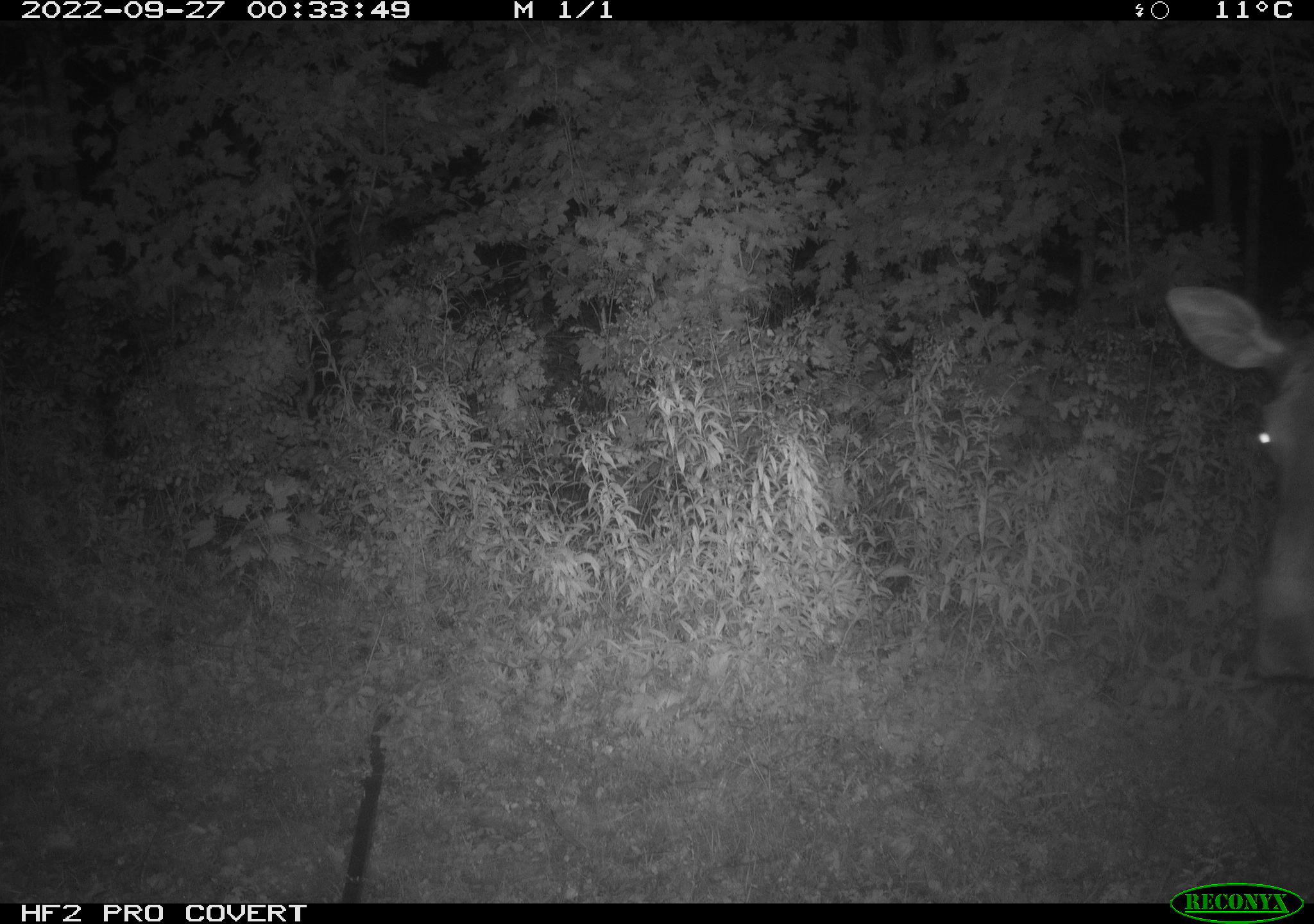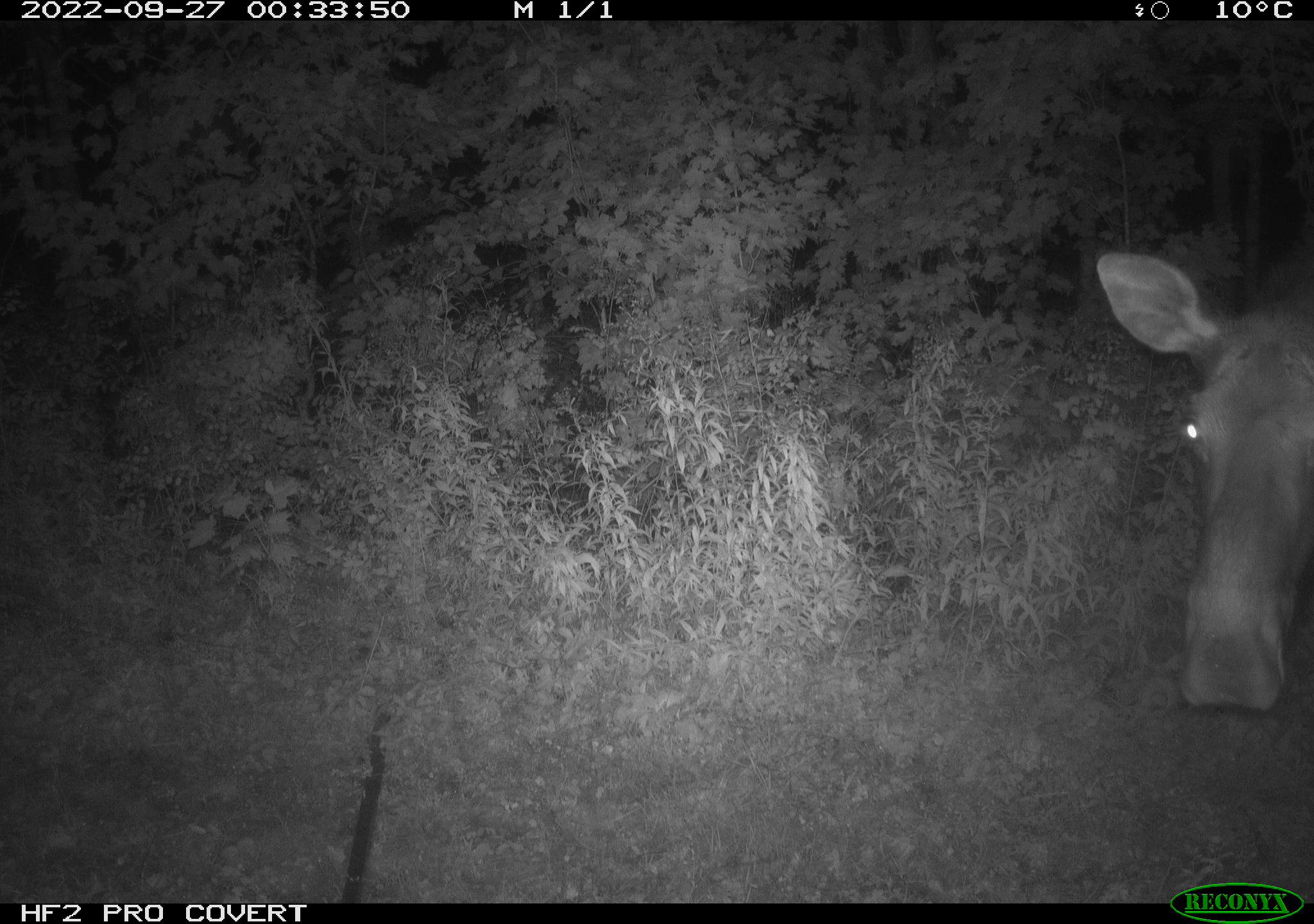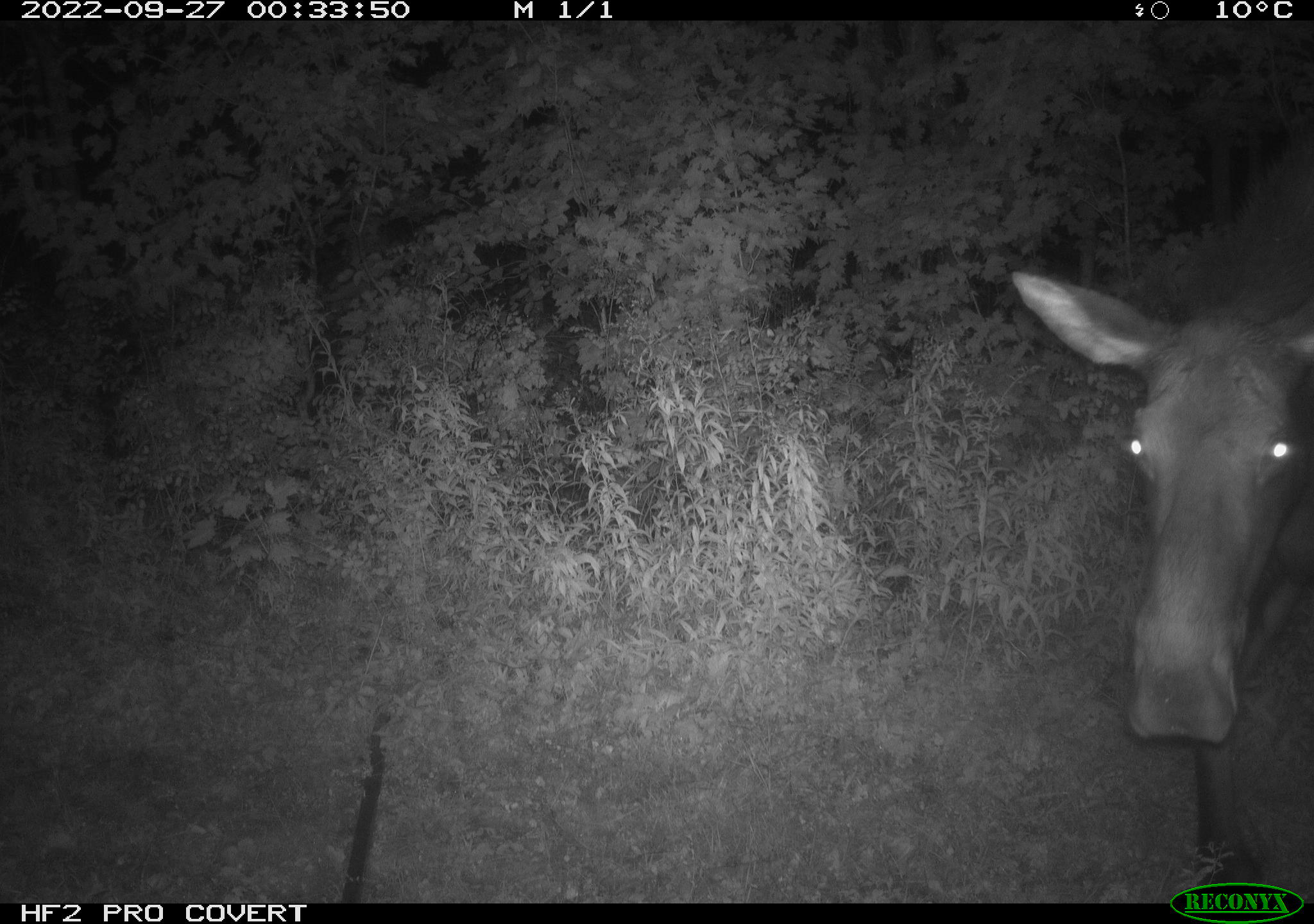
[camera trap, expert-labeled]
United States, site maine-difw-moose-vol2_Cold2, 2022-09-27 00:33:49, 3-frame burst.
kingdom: Animalia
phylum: Chordata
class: Mammalia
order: Artiodactyla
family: Cervidae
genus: Alces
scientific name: Alces alces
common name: moose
Moose (Alces alces).